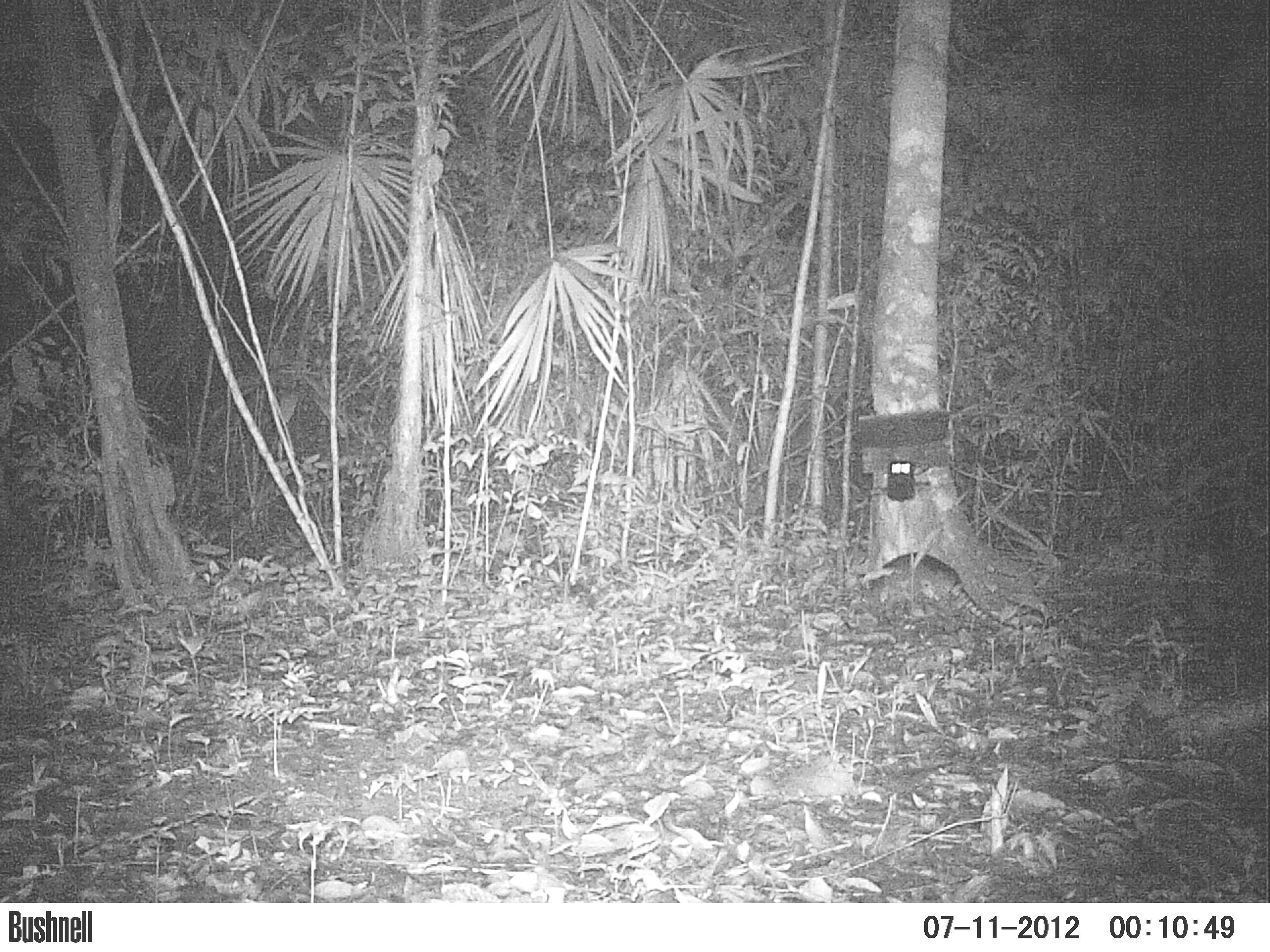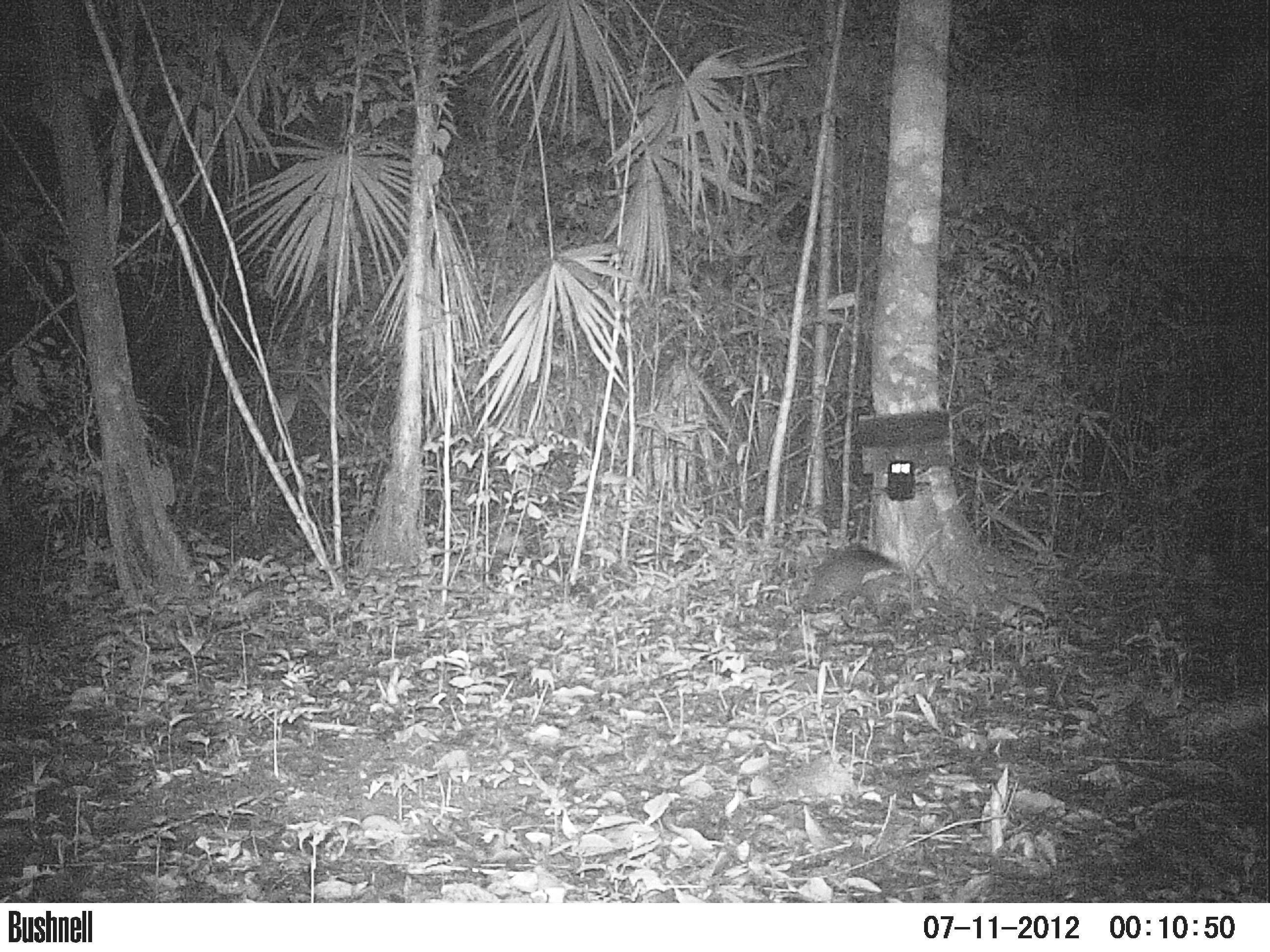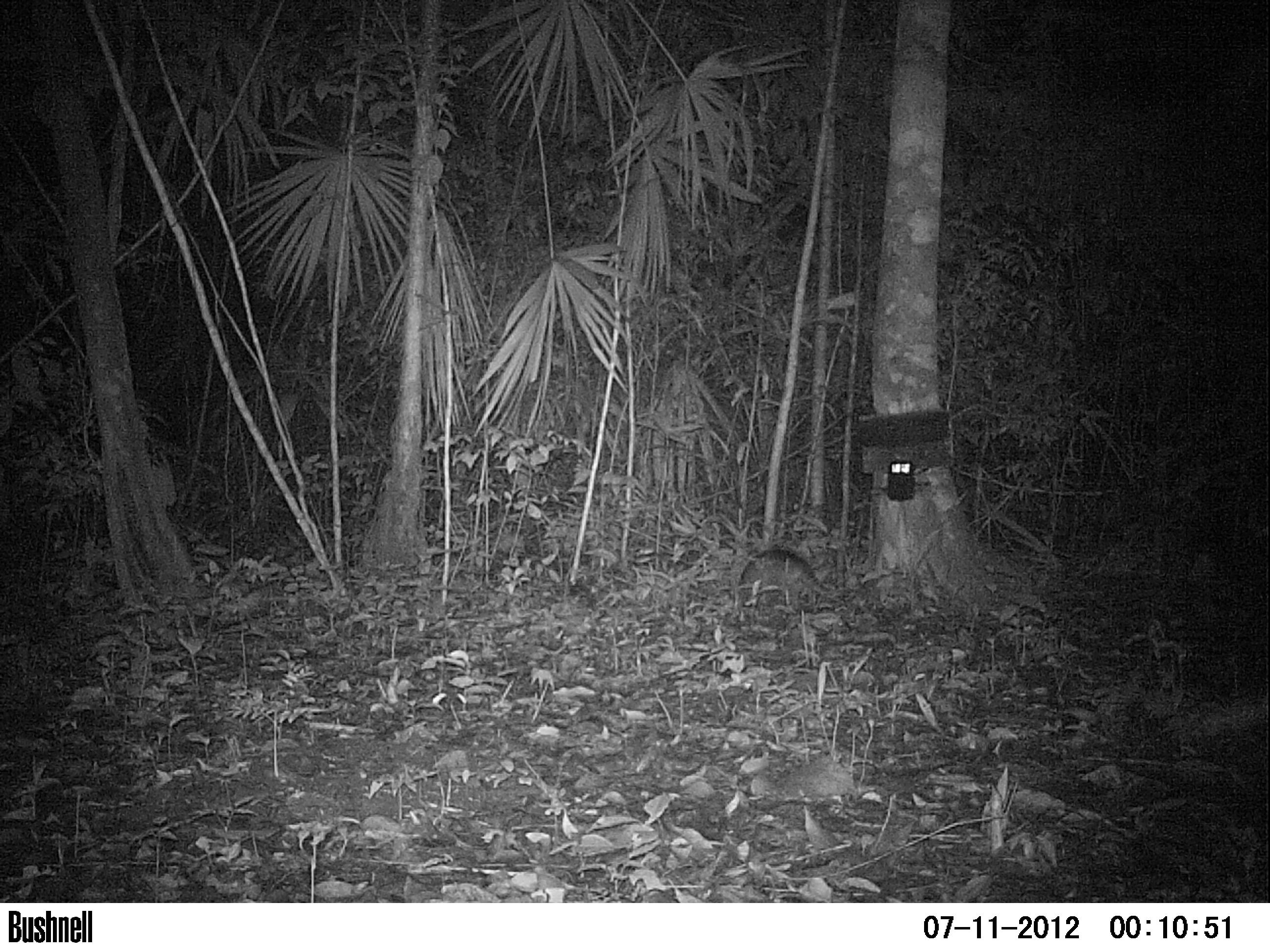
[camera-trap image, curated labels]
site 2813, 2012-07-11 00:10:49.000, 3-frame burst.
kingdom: Animalia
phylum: Chordata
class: Mammalia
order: Cingulata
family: Dasypodidae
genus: Dasypus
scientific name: Dasypus novemcinctus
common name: nine-banded armadillo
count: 1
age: adult